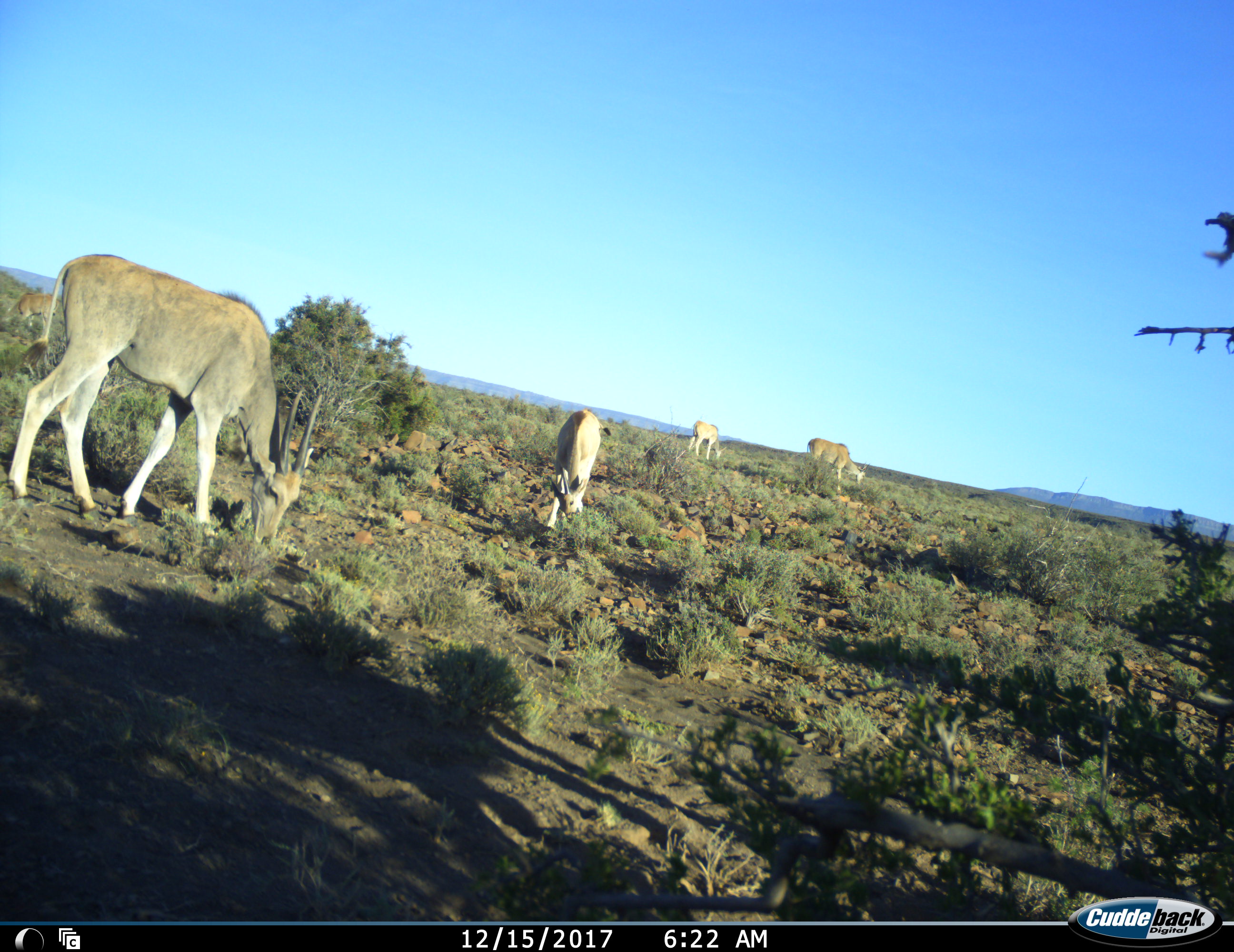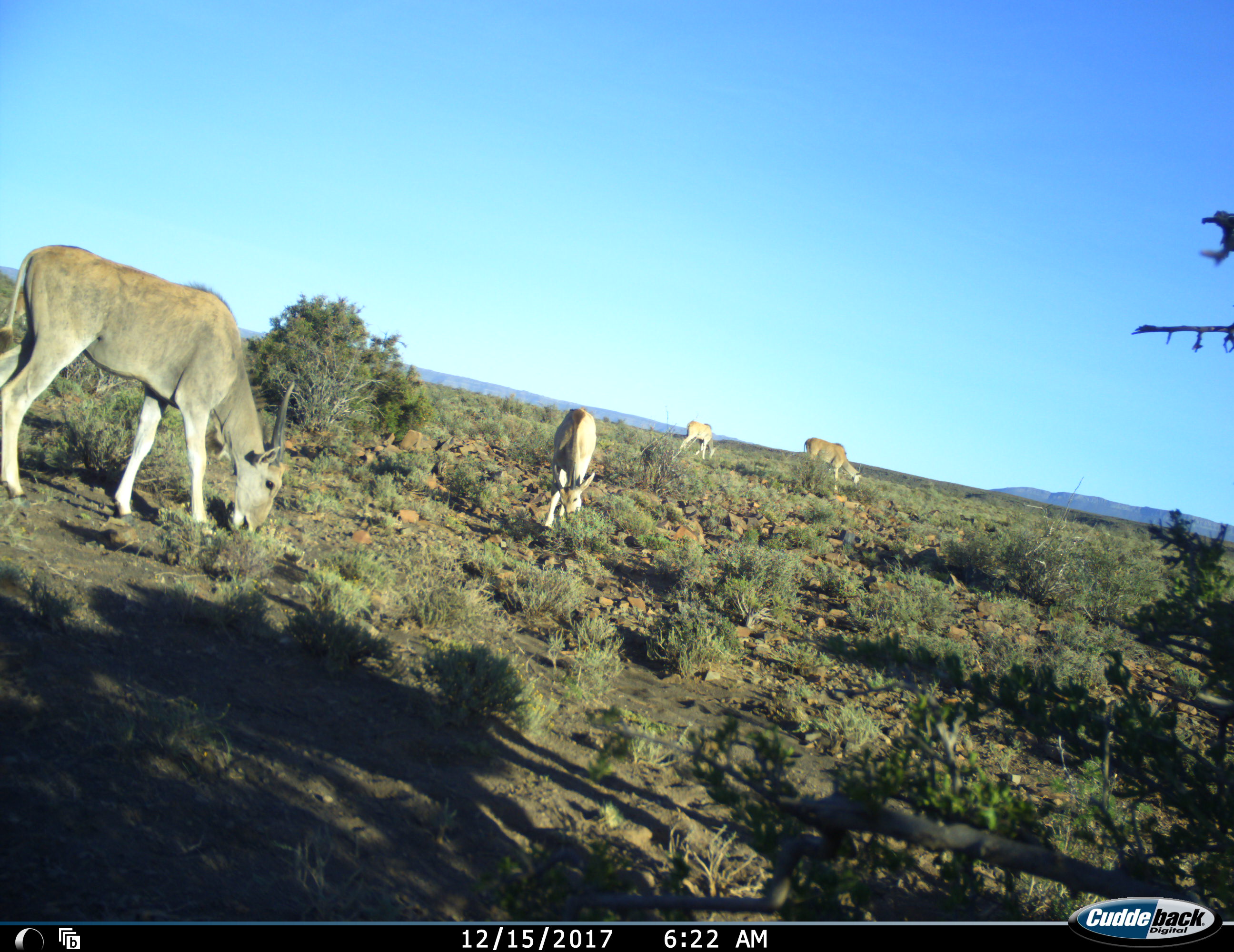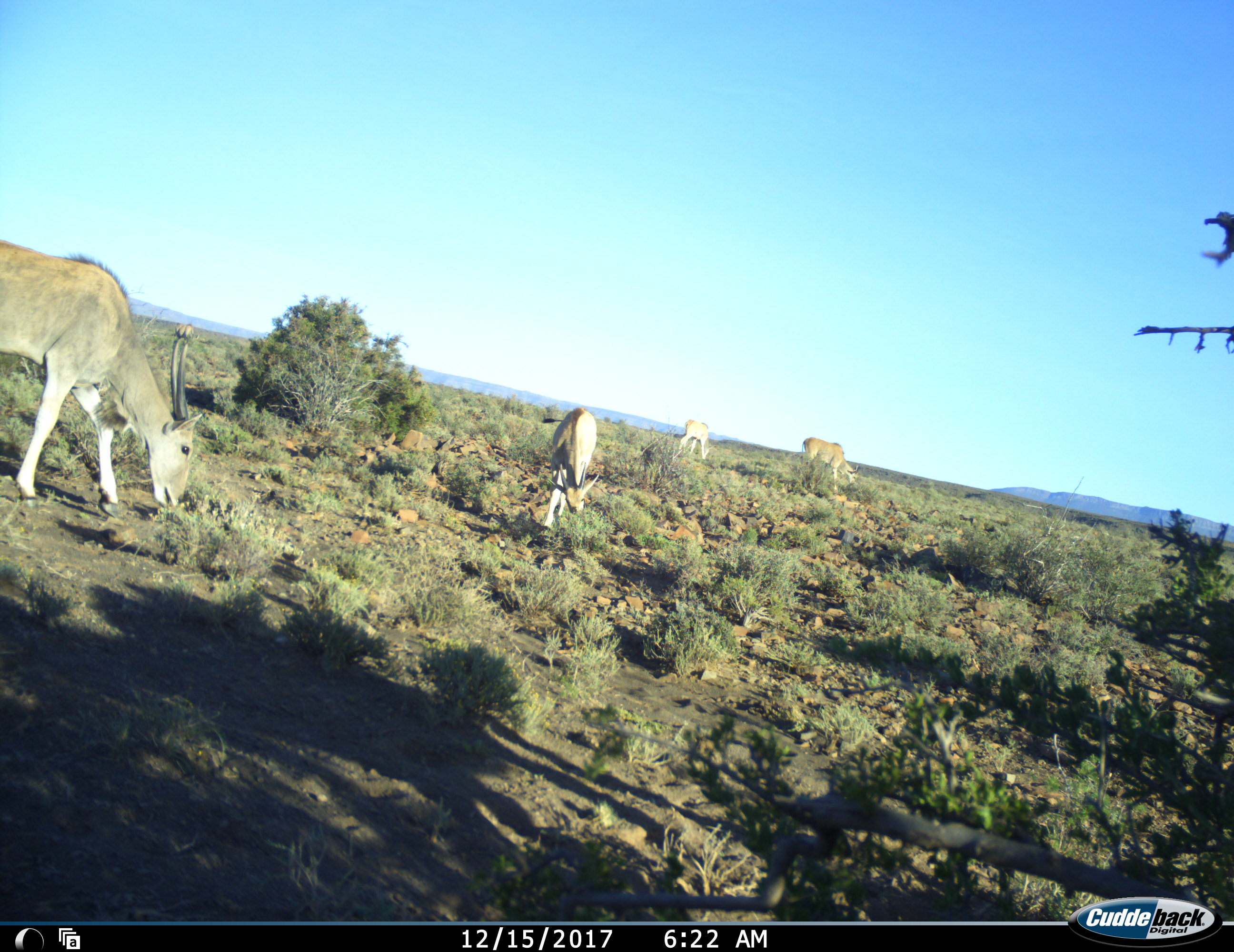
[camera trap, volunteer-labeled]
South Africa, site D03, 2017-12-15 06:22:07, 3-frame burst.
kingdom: Animalia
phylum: Chordata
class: Mammalia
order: Artiodactyla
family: Bovidae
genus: Tragelaphus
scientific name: Tragelaphus oryx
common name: eland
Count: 4.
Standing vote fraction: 0%.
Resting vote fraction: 0%.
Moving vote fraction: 0%.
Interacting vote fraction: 14%.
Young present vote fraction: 14%.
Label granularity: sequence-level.